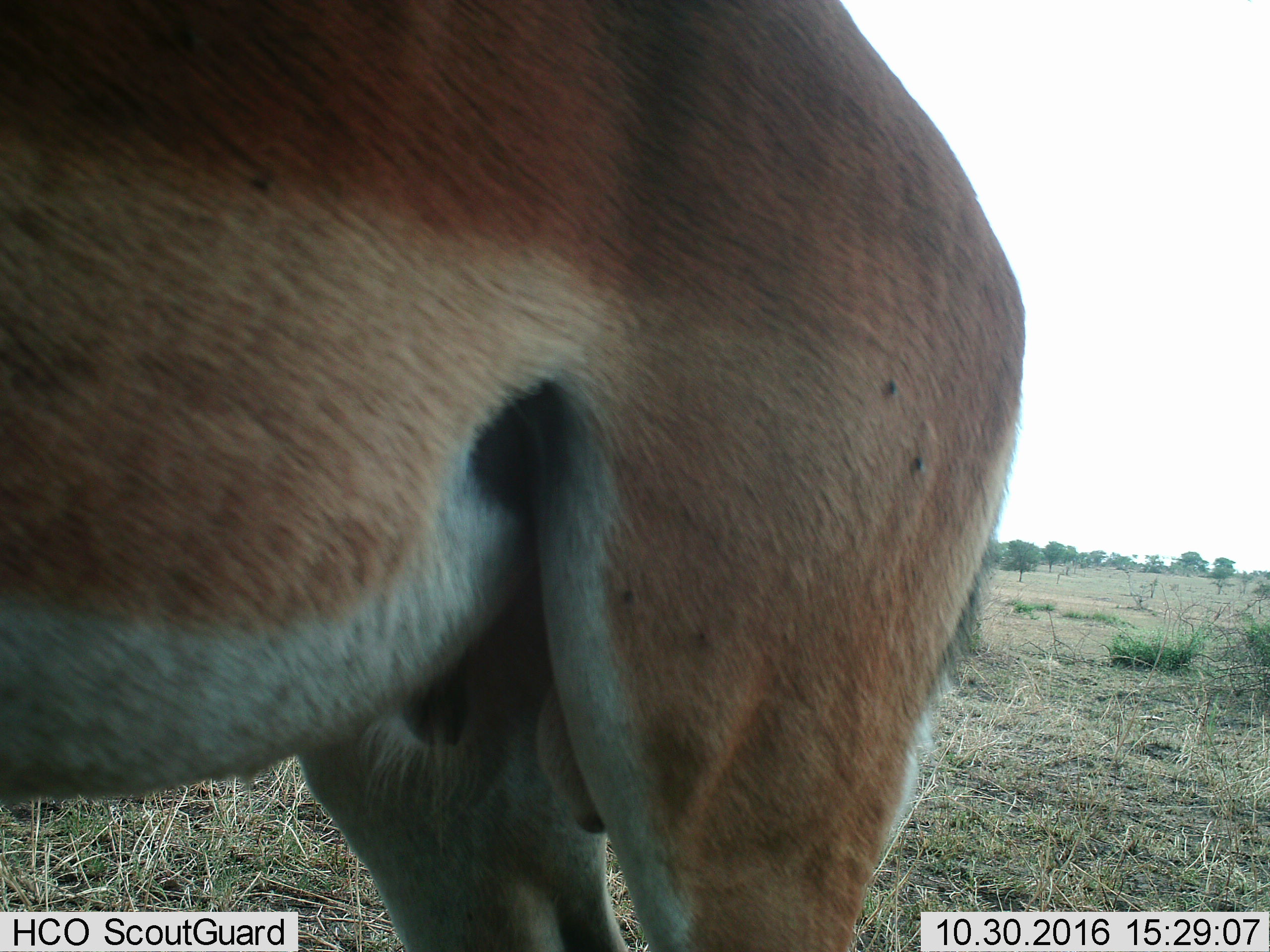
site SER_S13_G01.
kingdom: Animalia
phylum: Chordata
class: Mammalia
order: Artiodactyla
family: Bovidae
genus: Aepyceros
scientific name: Aepyceros melampus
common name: impala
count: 1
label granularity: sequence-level